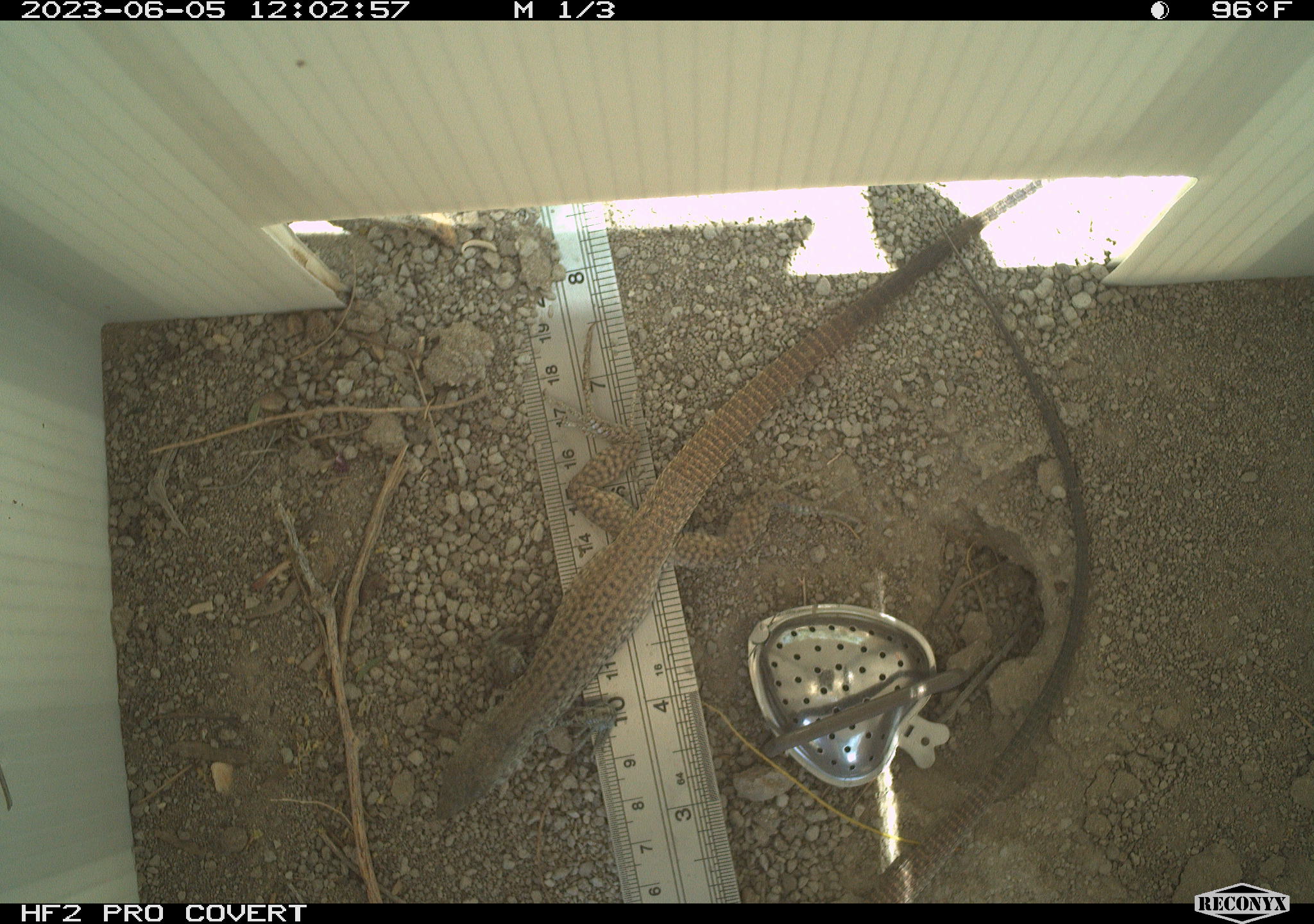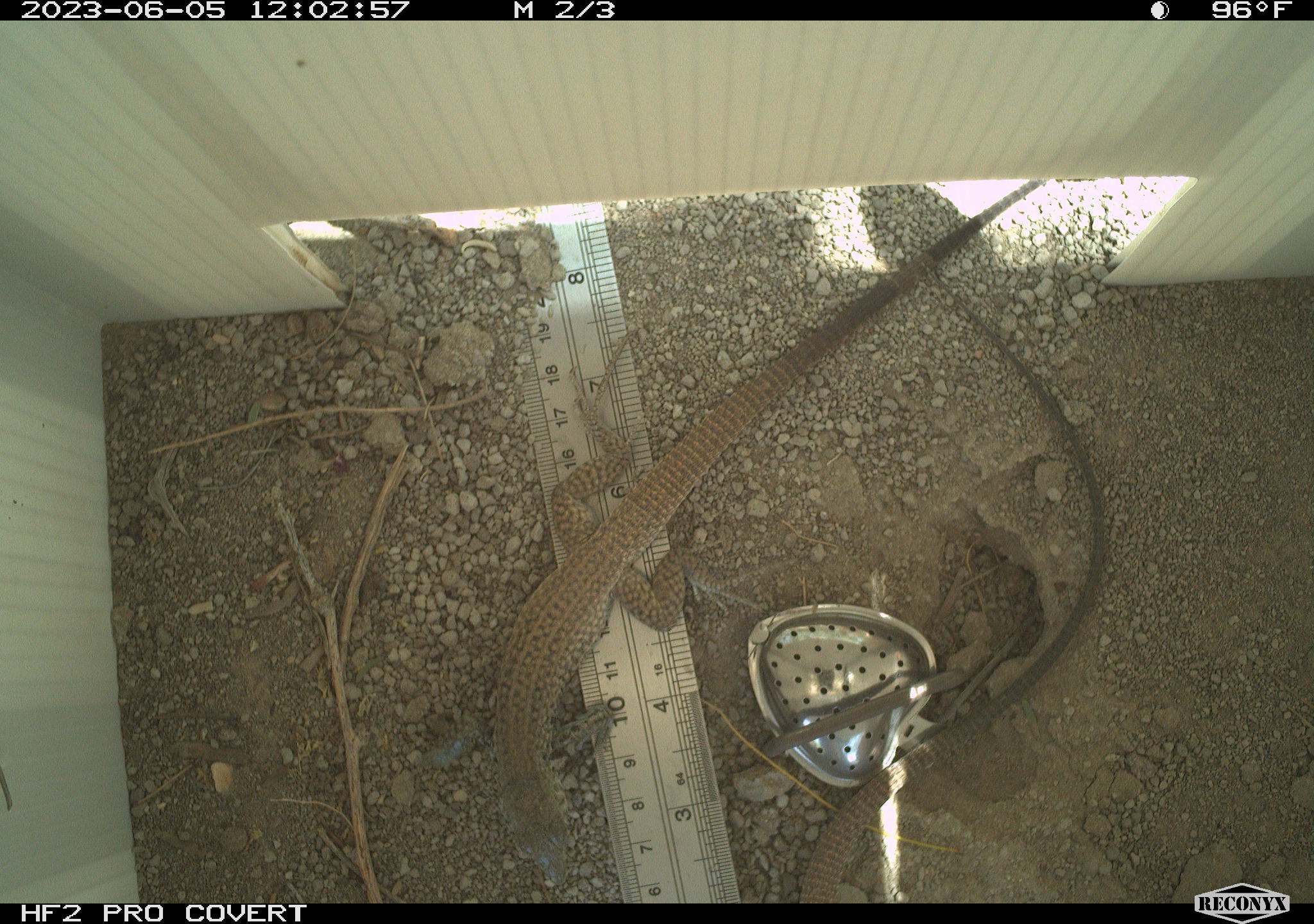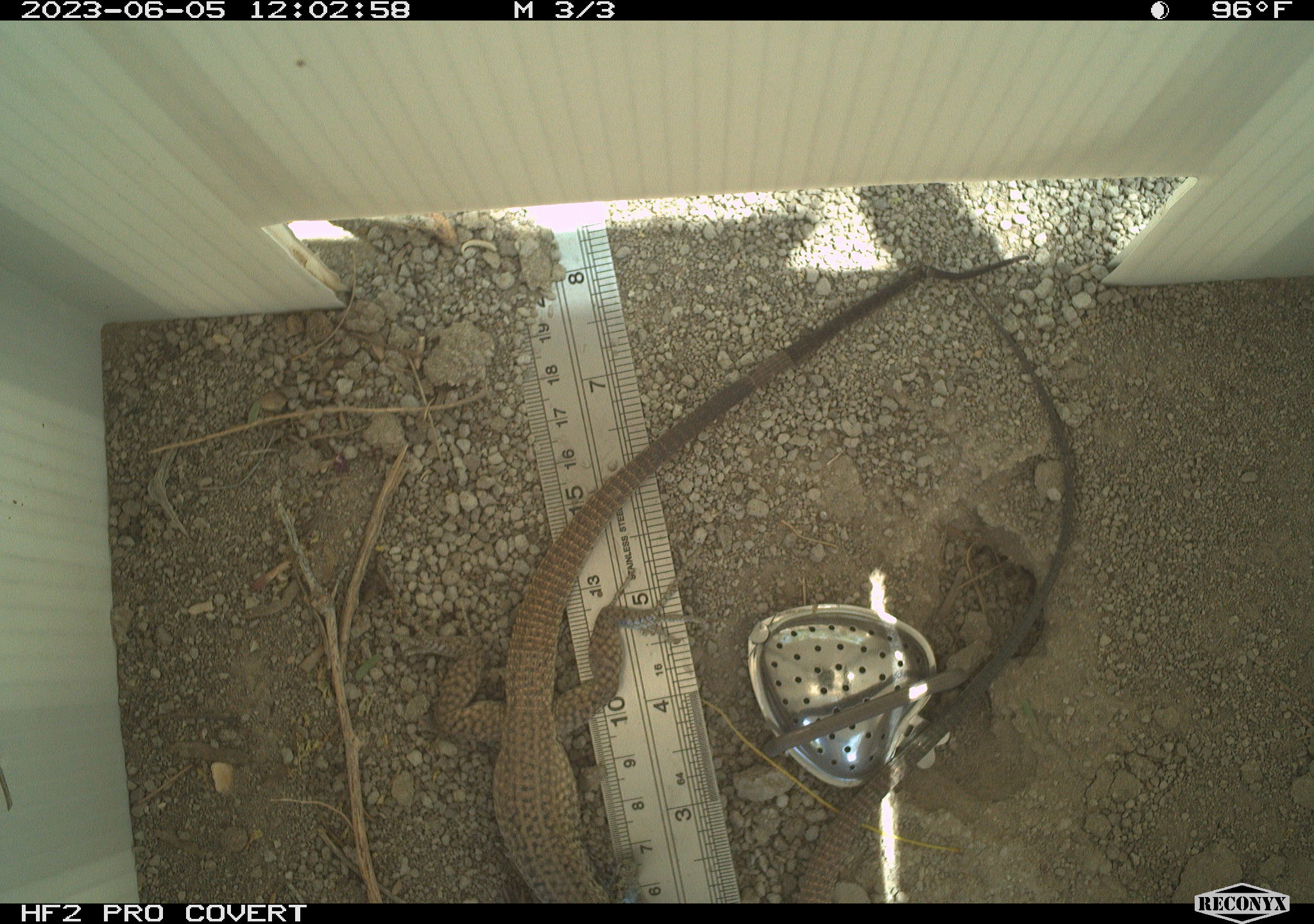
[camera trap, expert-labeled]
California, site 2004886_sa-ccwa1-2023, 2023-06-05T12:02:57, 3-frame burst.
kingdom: Animalia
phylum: Chordata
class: Reptilia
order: Squamata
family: Teiidae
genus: Aspidoscelis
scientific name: Aspidoscelis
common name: whiptail lizards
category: aspidoscelis species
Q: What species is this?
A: Aspidoscelis species (whiptail lizards) (Aspidoscelis).